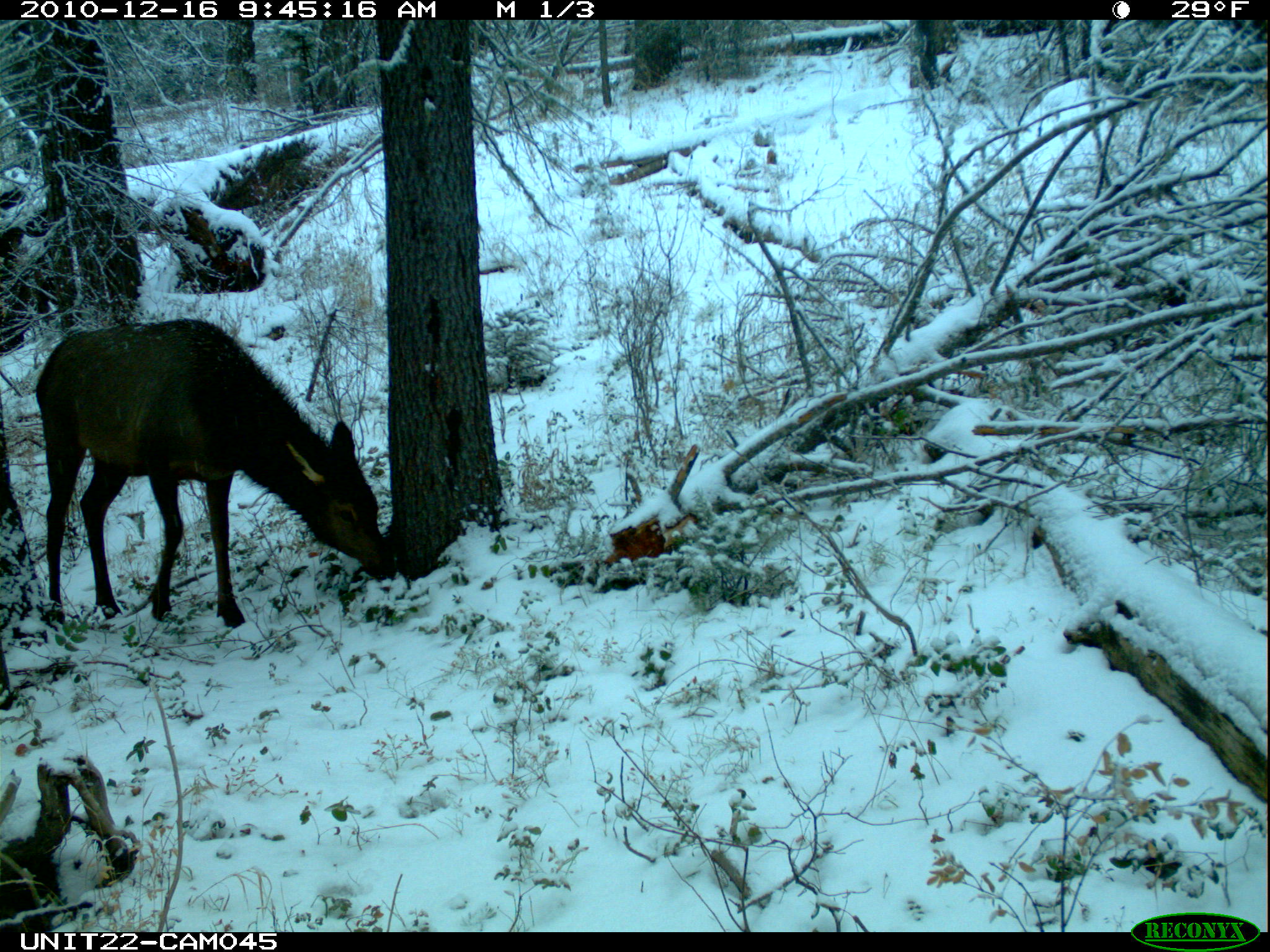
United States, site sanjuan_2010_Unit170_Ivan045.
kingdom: Animalia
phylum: Chordata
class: Mammalia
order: Artiodactyla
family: Cervidae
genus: Cervus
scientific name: Cervus elaphus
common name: red deer